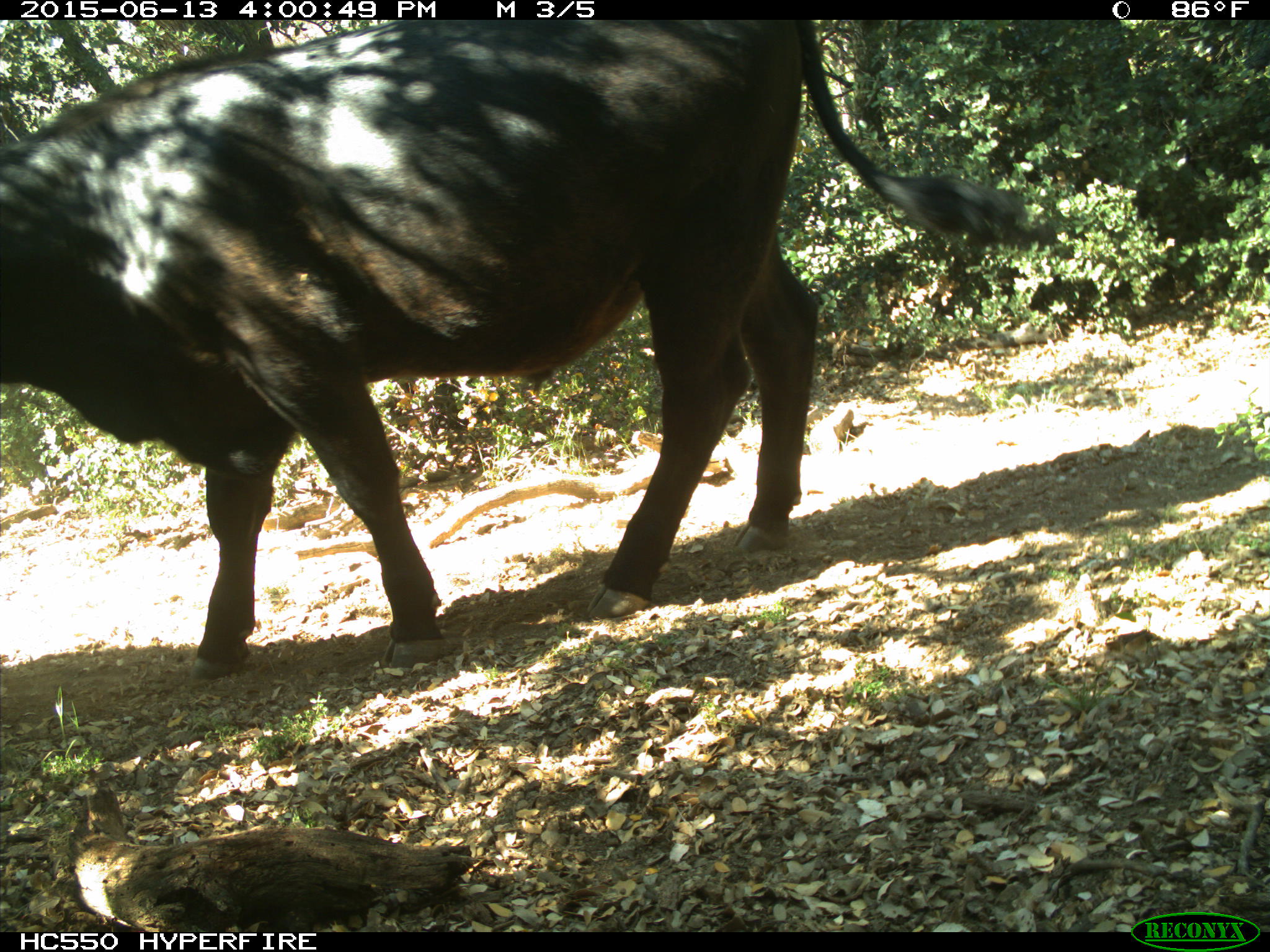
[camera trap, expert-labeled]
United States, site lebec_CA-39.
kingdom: Animalia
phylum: Chordata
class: Mammalia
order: Artiodactyla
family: Bovidae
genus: Bos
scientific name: Bos taurus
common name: domestic cow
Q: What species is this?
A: Bos taurus (domestic cow).